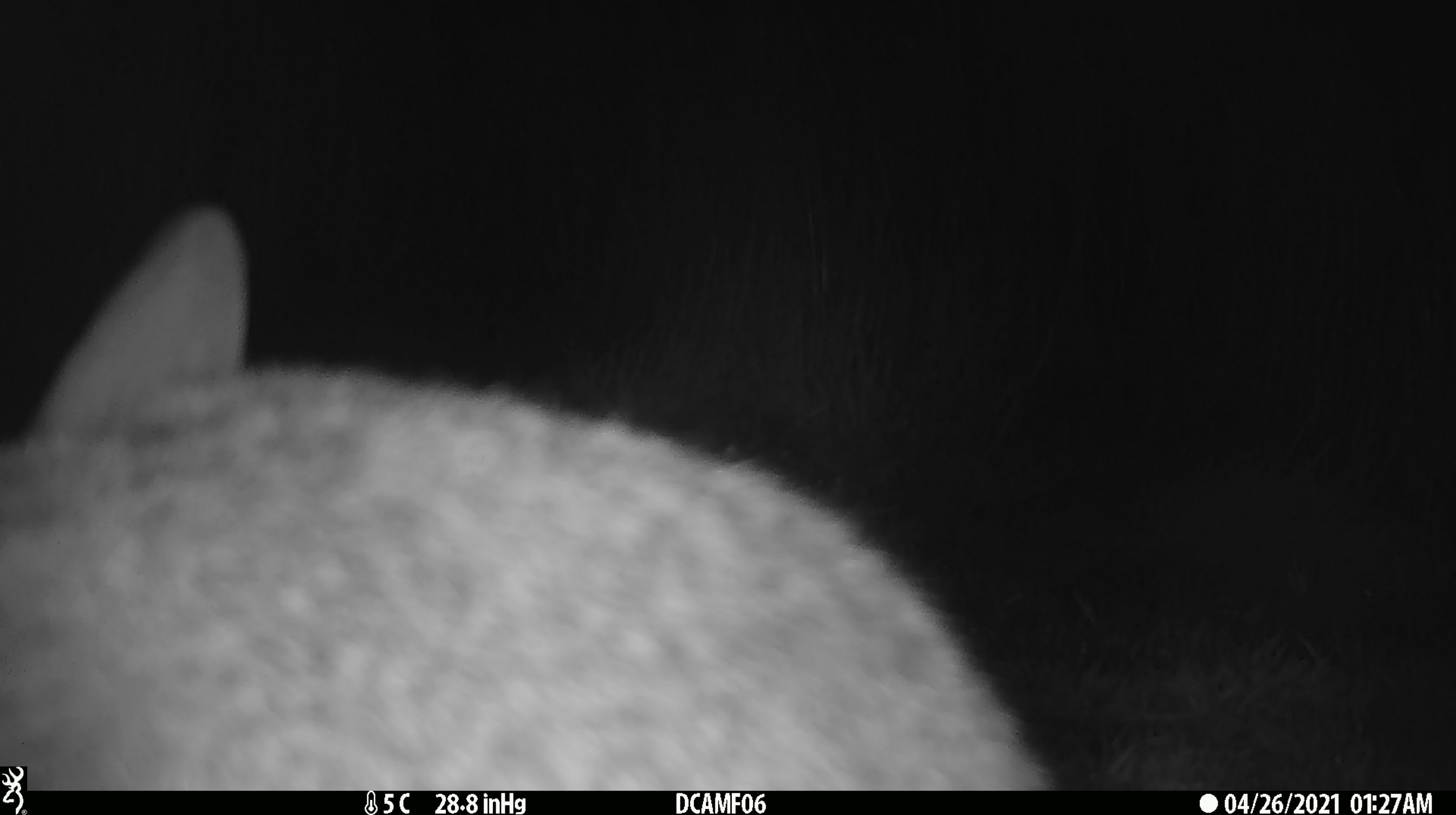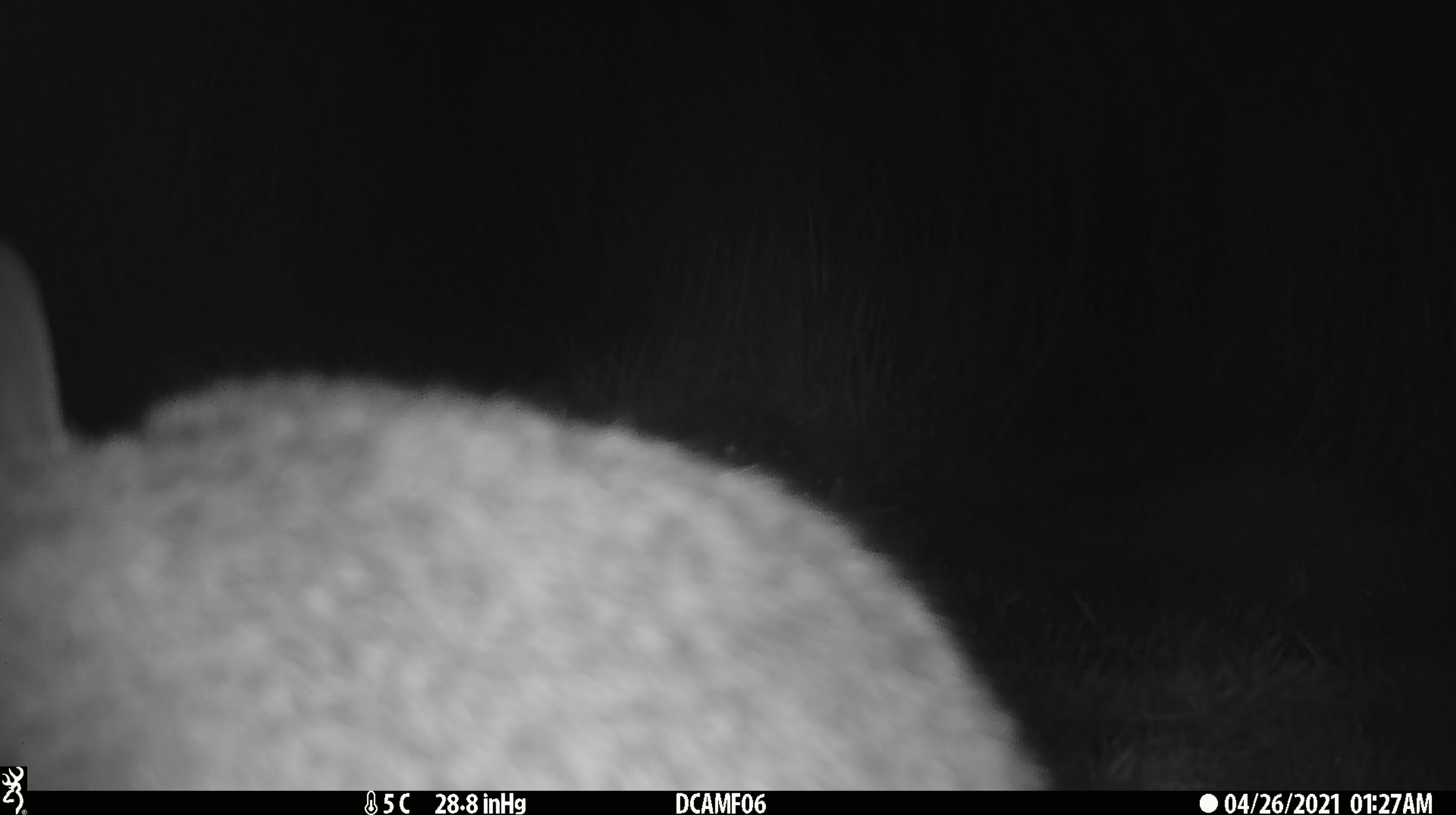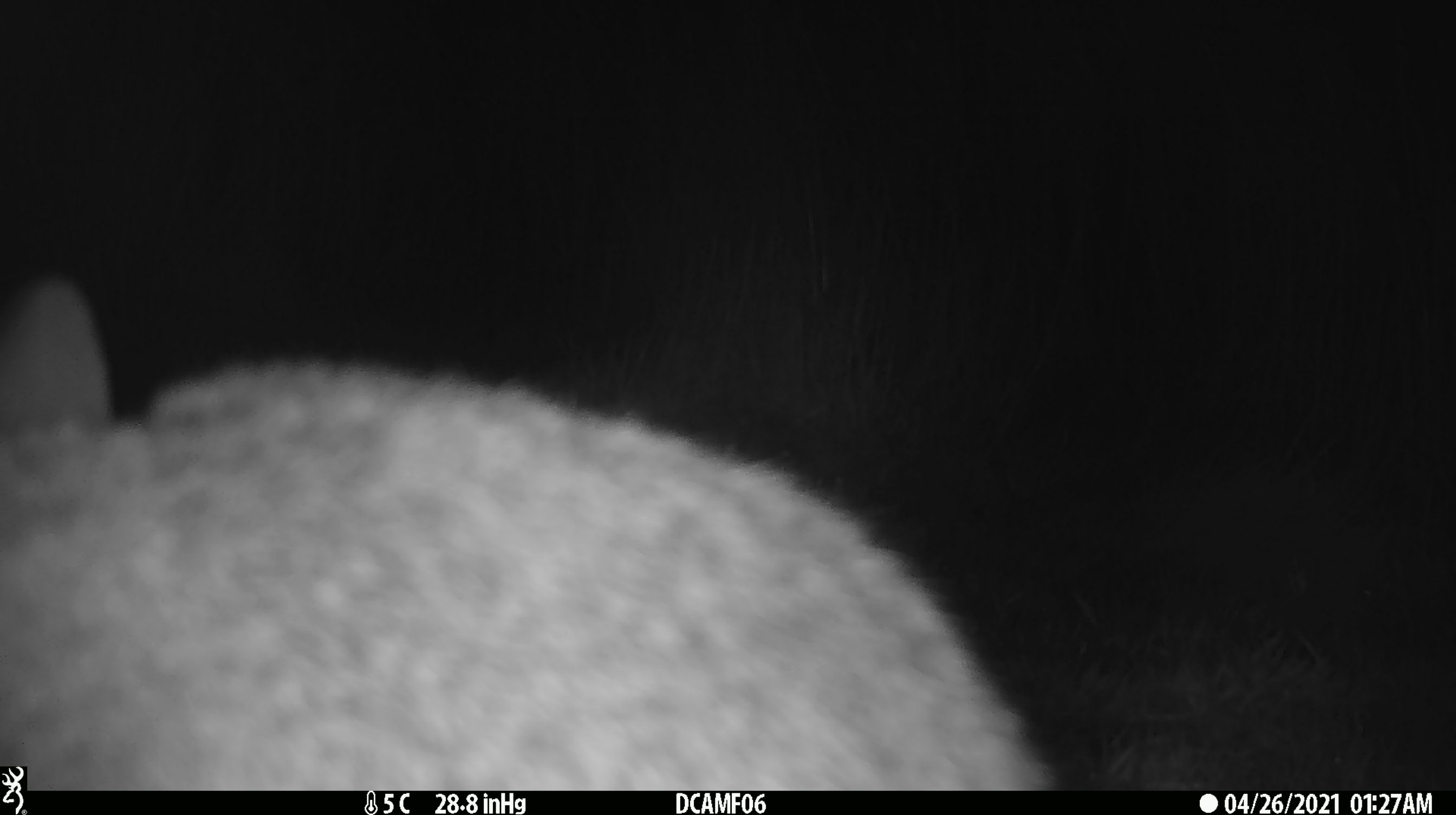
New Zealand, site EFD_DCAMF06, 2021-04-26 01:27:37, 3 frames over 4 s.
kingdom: Animalia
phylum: Chordata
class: Mammalia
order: Lagomorpha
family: Leporidae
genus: Lepus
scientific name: Lepus europaeus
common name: brown hare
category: hare